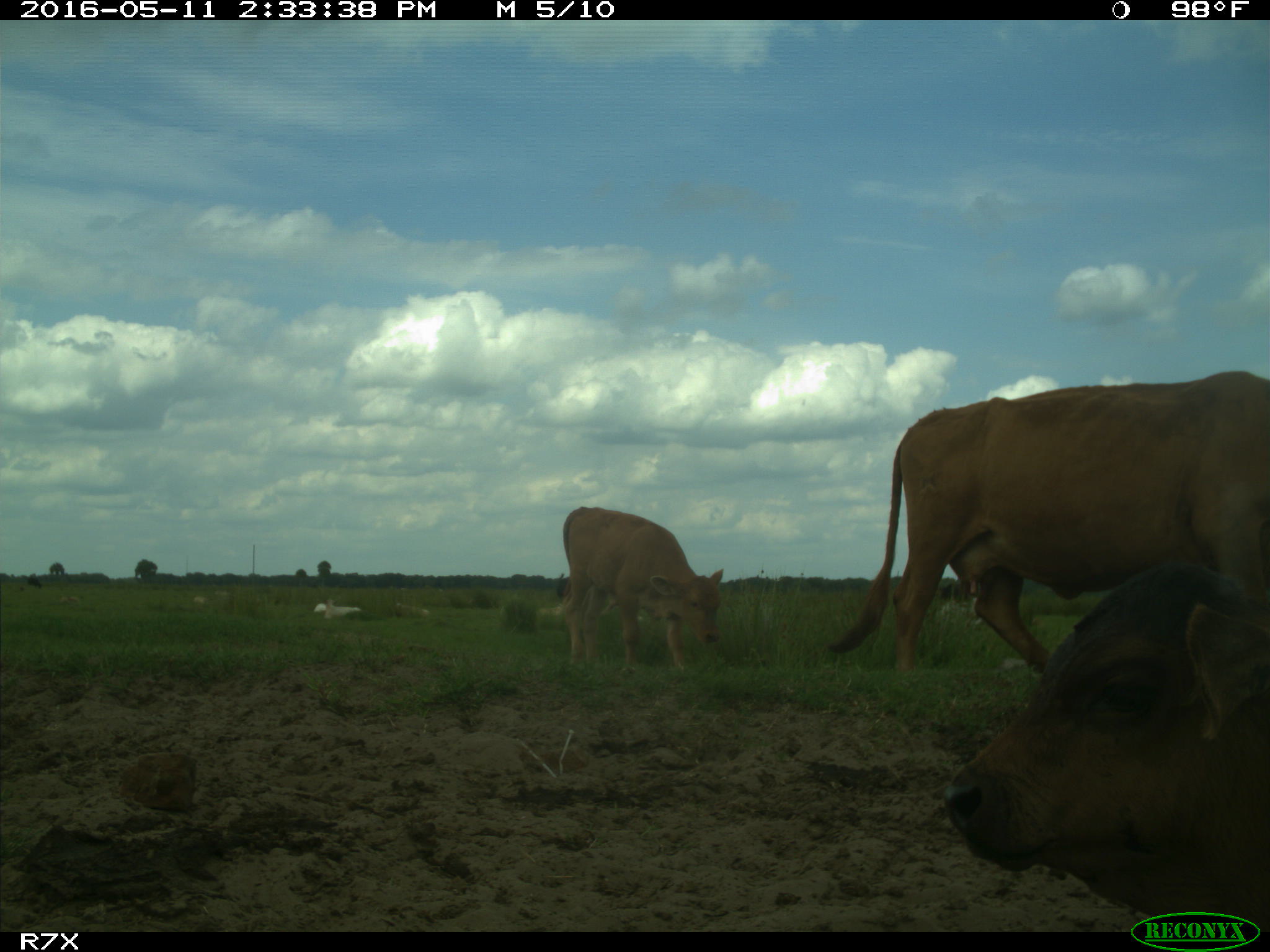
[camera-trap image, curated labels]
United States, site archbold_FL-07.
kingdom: Animalia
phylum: Chordata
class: Mammalia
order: Artiodactyla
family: Bovidae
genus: Bos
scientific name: Bos taurus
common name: domestic cow